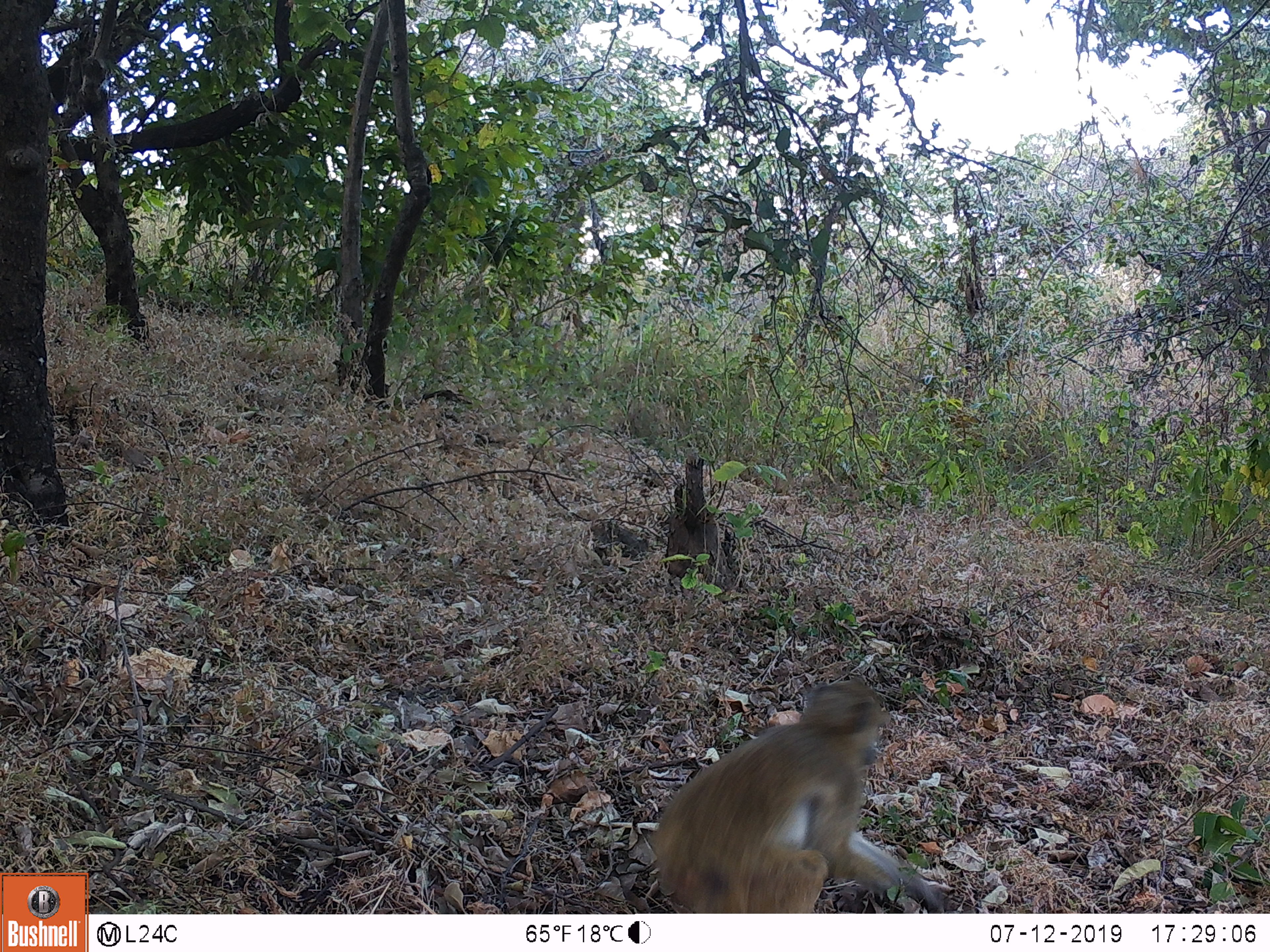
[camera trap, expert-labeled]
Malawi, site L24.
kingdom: Animalia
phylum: Chordata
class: Mammalia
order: Primates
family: Cercopithecidae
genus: Papio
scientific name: Papio cynocephalus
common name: yellow baboon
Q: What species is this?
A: Yellow baboon (Papio cynocephalus).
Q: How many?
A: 1.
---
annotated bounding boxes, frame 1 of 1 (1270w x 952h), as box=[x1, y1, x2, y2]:
yellow baboon: box=[651, 669, 974, 910]